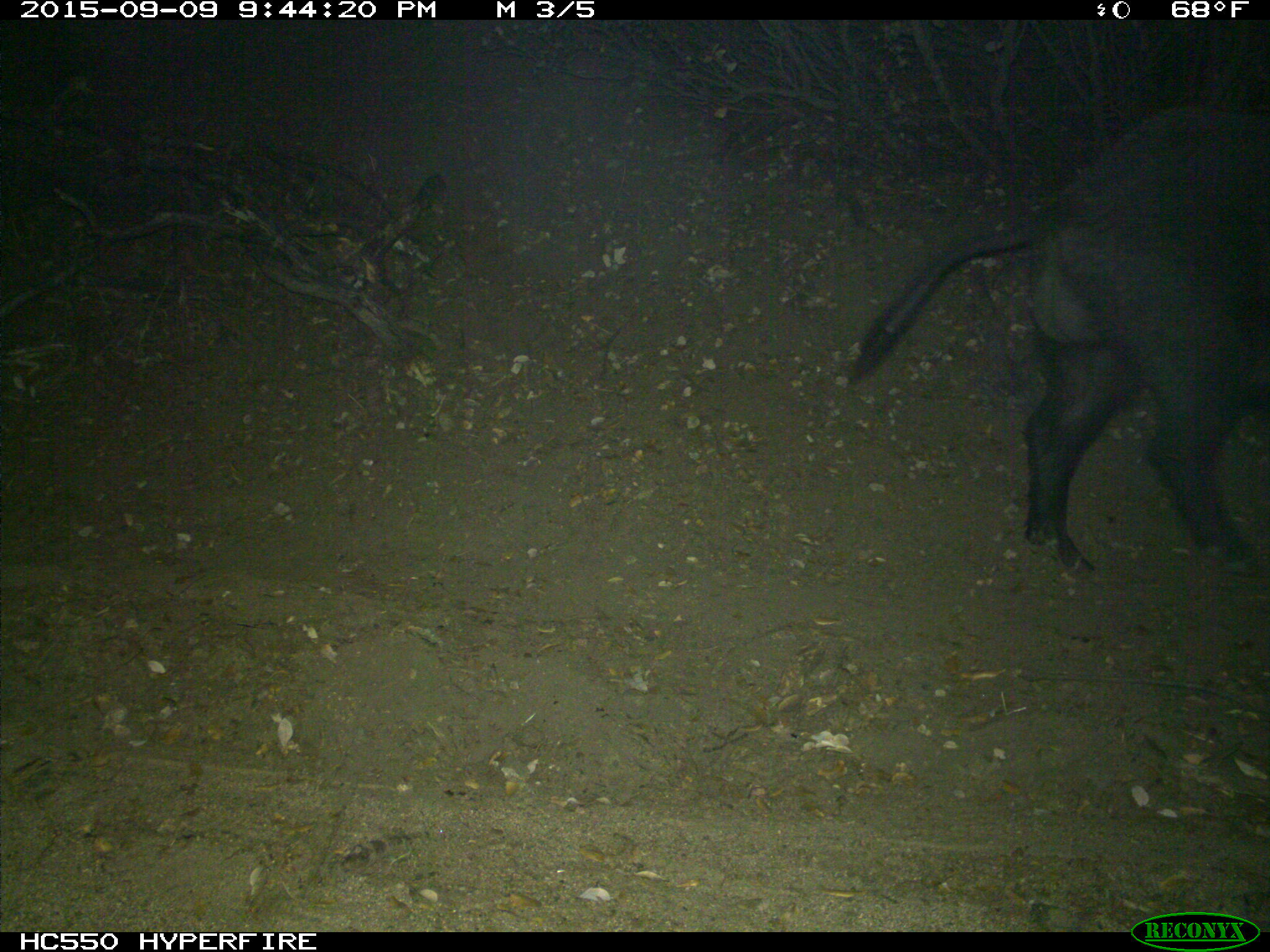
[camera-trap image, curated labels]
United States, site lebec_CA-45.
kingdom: Animalia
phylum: Chordata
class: Mammalia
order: Artiodactyla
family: Suidae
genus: Sus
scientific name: Sus scrofa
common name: wild boar